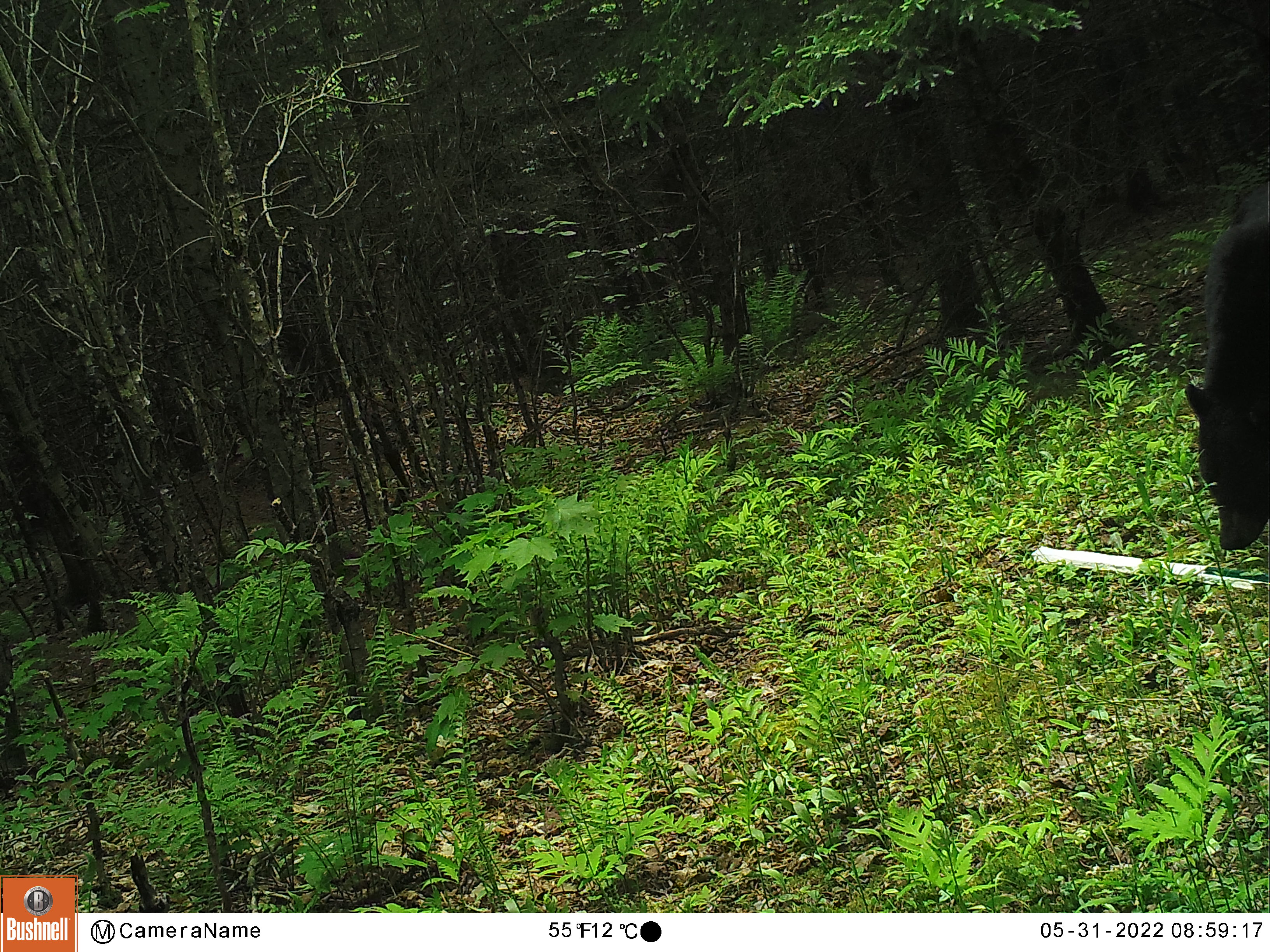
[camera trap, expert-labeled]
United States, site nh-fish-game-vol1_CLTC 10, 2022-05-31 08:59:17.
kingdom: Animalia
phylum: Chordata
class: Mammalia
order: Carnivora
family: Ursidae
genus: Ursus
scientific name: Ursus americanus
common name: black bear